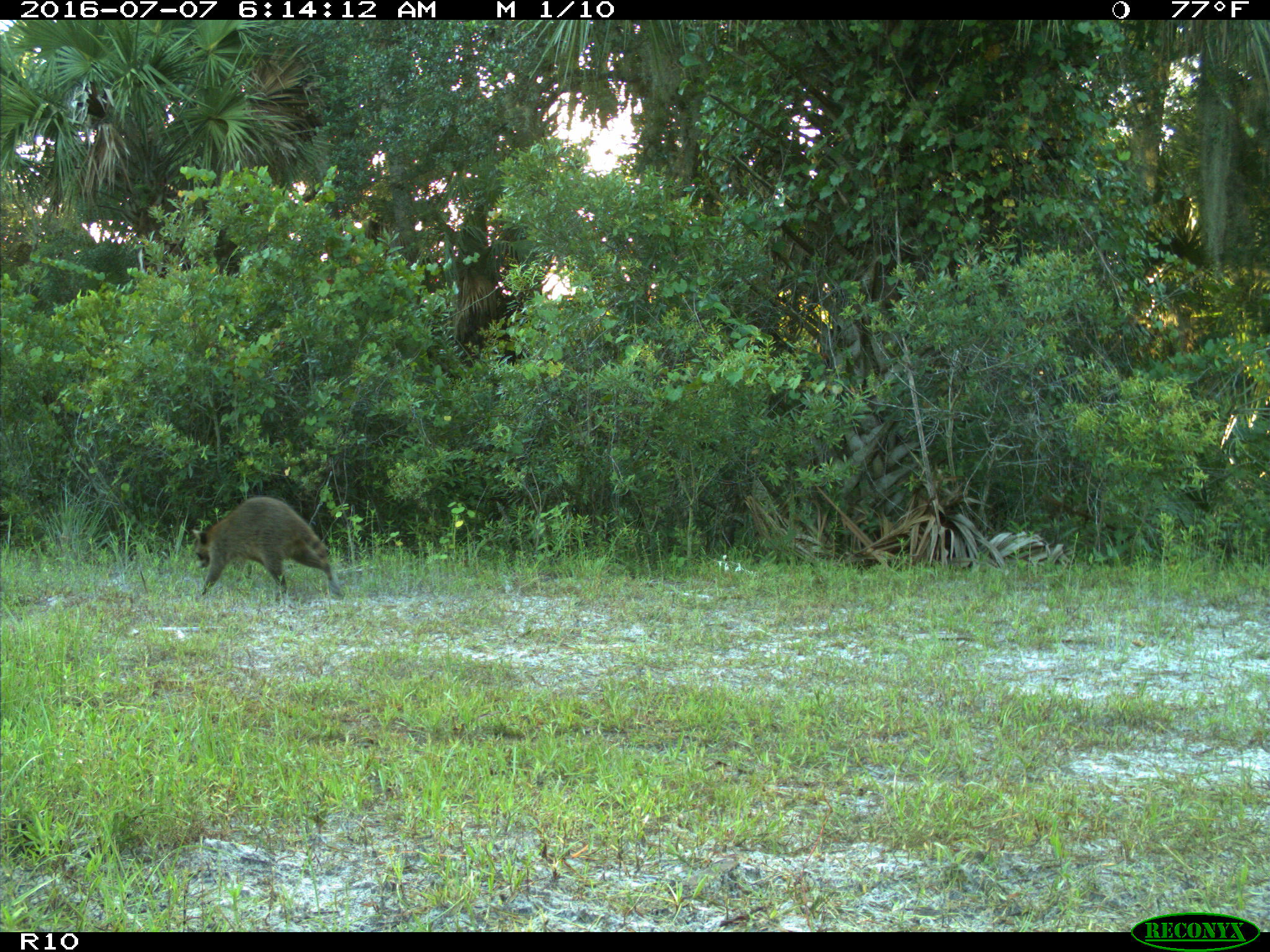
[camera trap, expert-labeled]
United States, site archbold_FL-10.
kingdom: Animalia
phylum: Chordata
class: Mammalia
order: Carnivora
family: Procyonidae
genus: Procyon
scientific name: Procyon lotor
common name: common raccoon